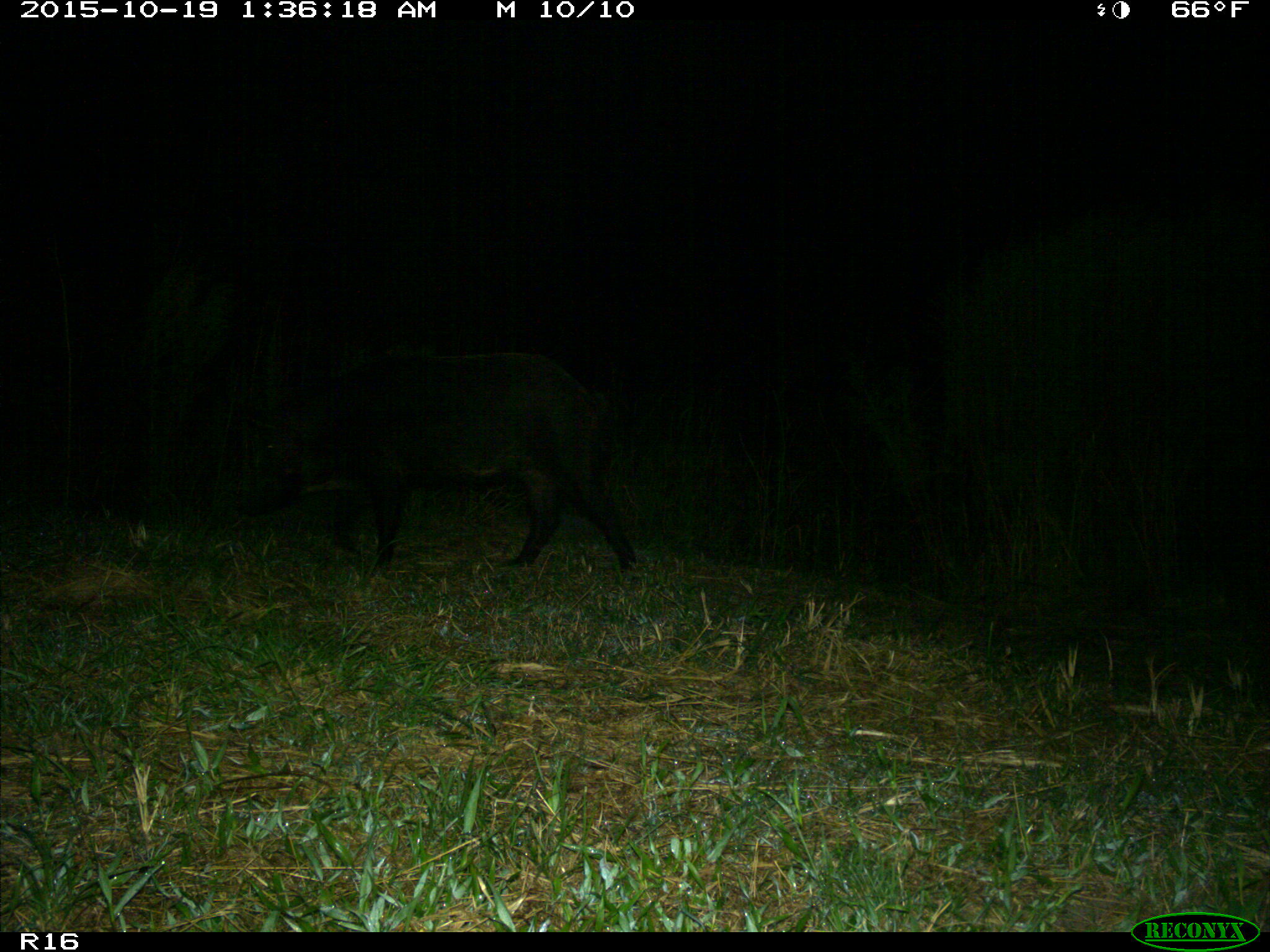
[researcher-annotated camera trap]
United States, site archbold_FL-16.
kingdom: Animalia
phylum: Chordata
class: Mammalia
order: Artiodactyla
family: Suidae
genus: Sus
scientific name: Sus scrofa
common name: wild boar